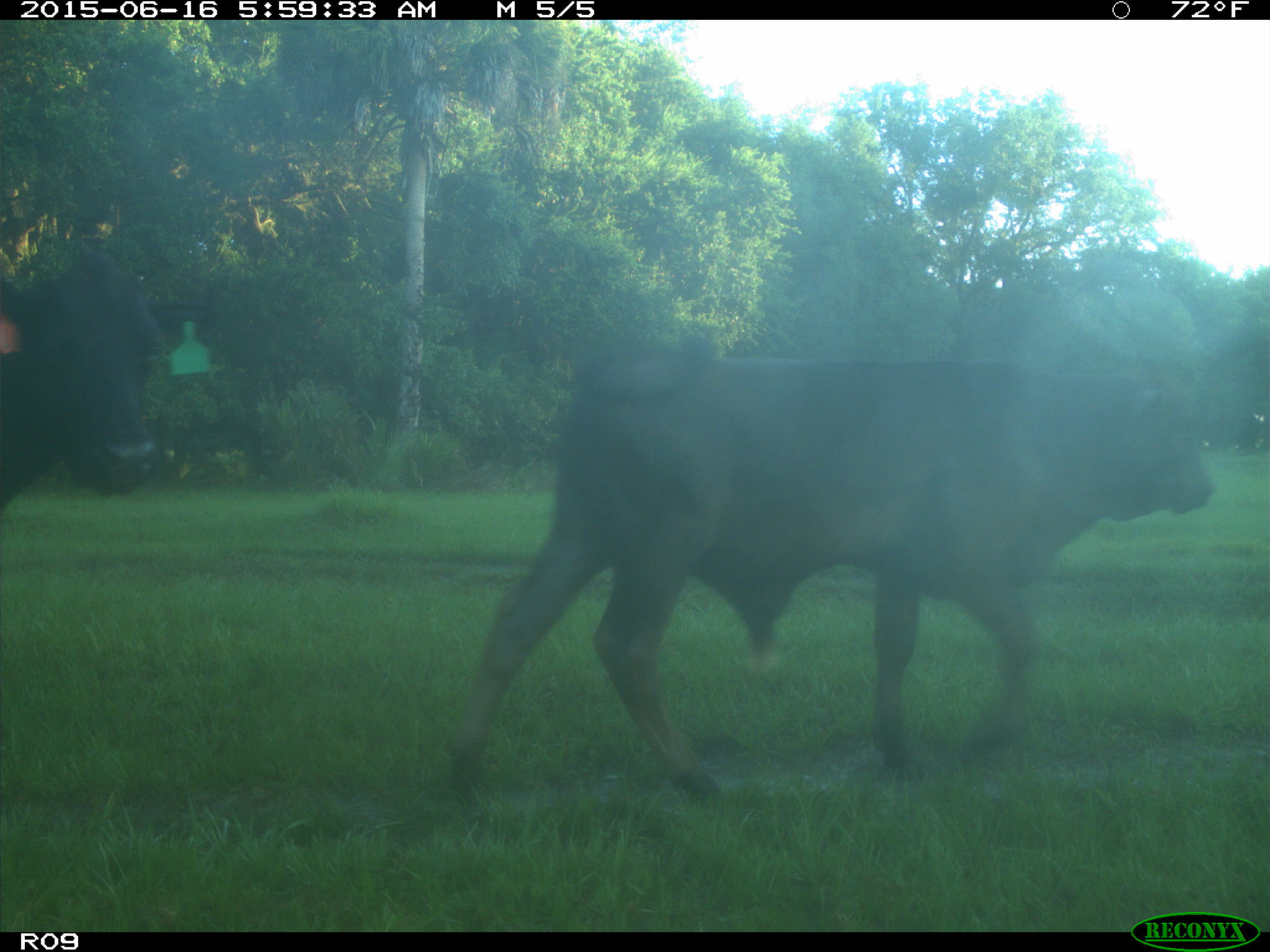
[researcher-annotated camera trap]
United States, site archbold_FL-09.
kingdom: Animalia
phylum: Chordata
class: Mammalia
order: Artiodactyla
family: Bovidae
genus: Bos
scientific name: Bos taurus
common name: domestic cow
Bos taurus (domestic cow).